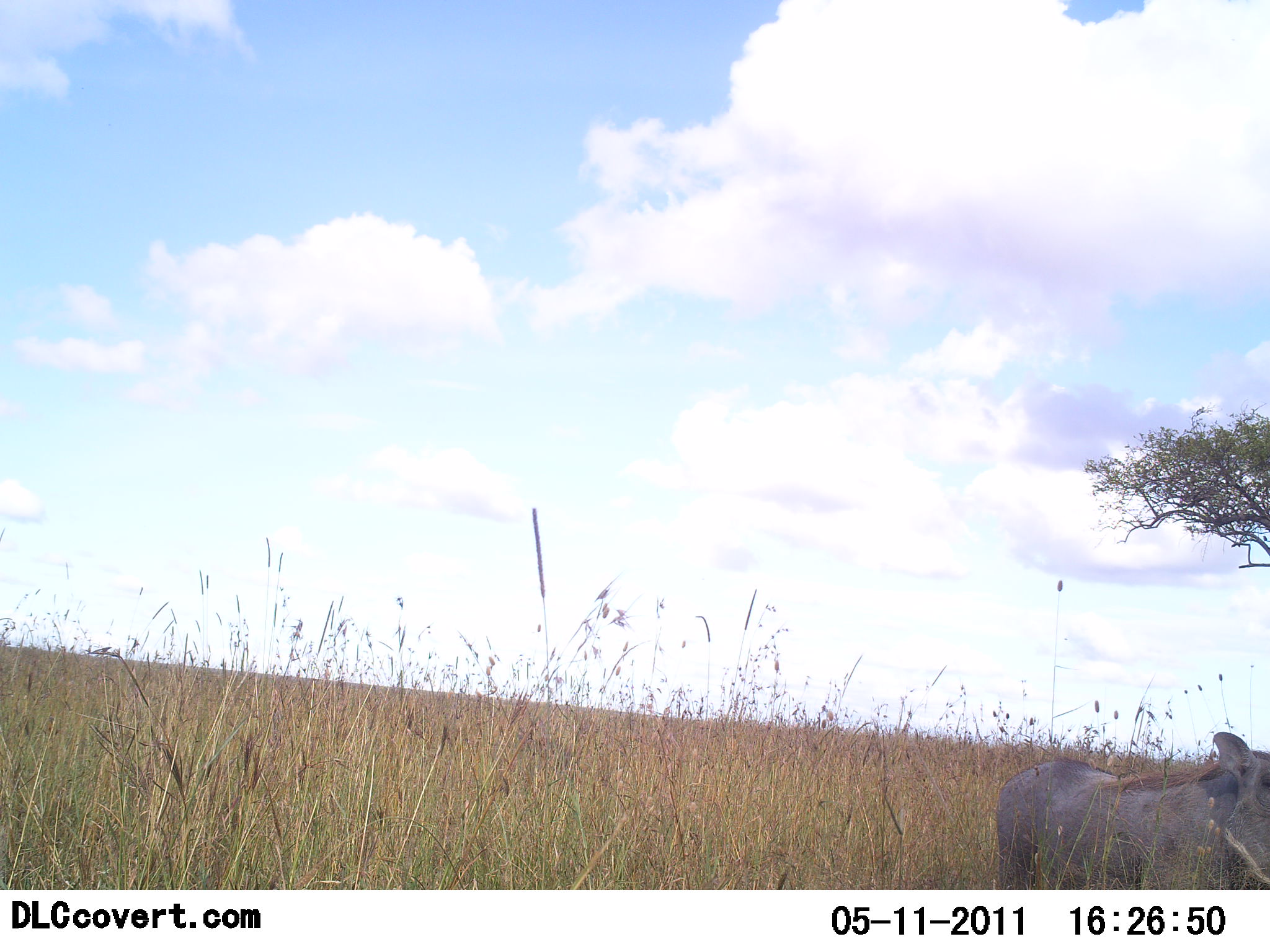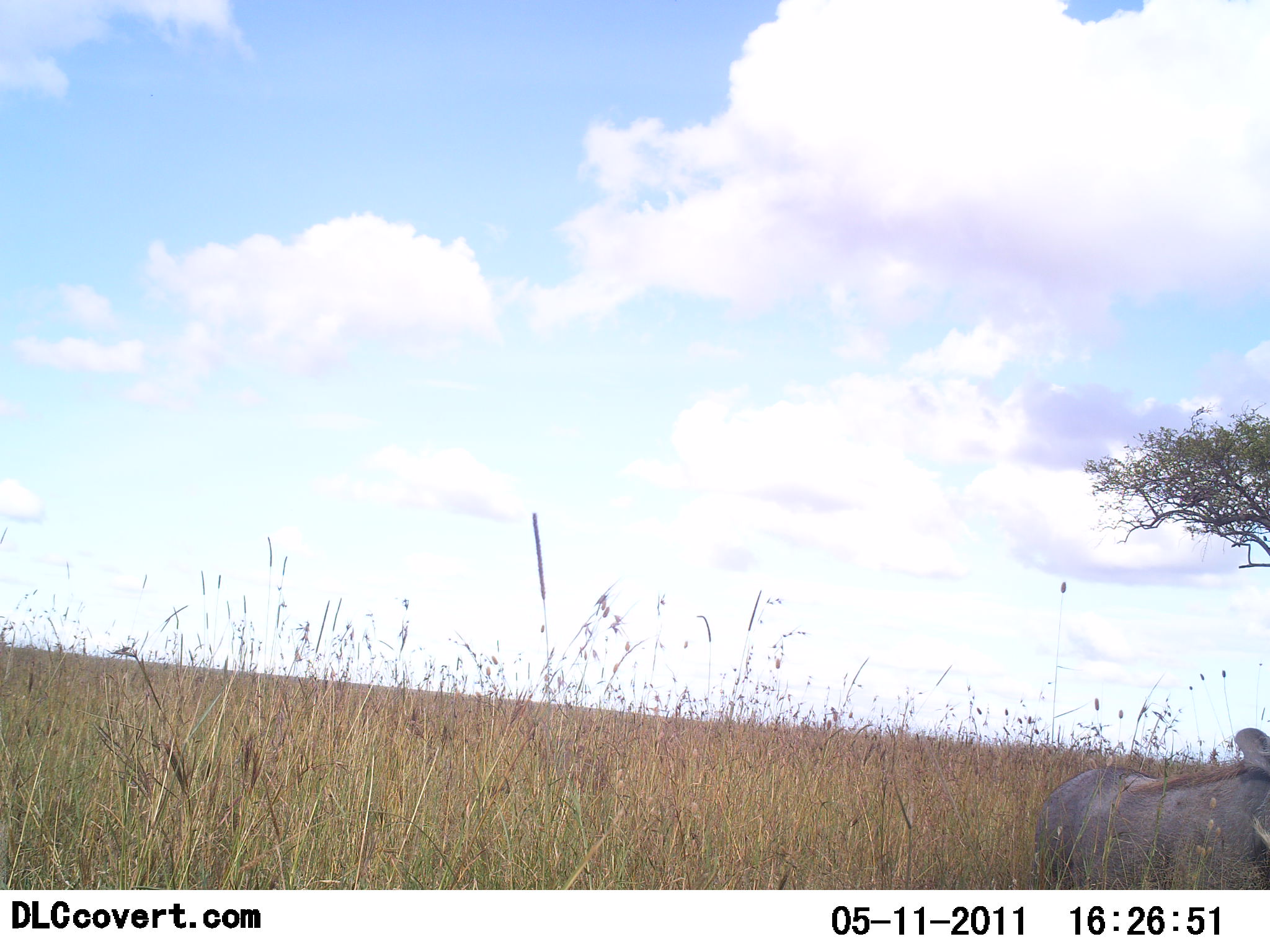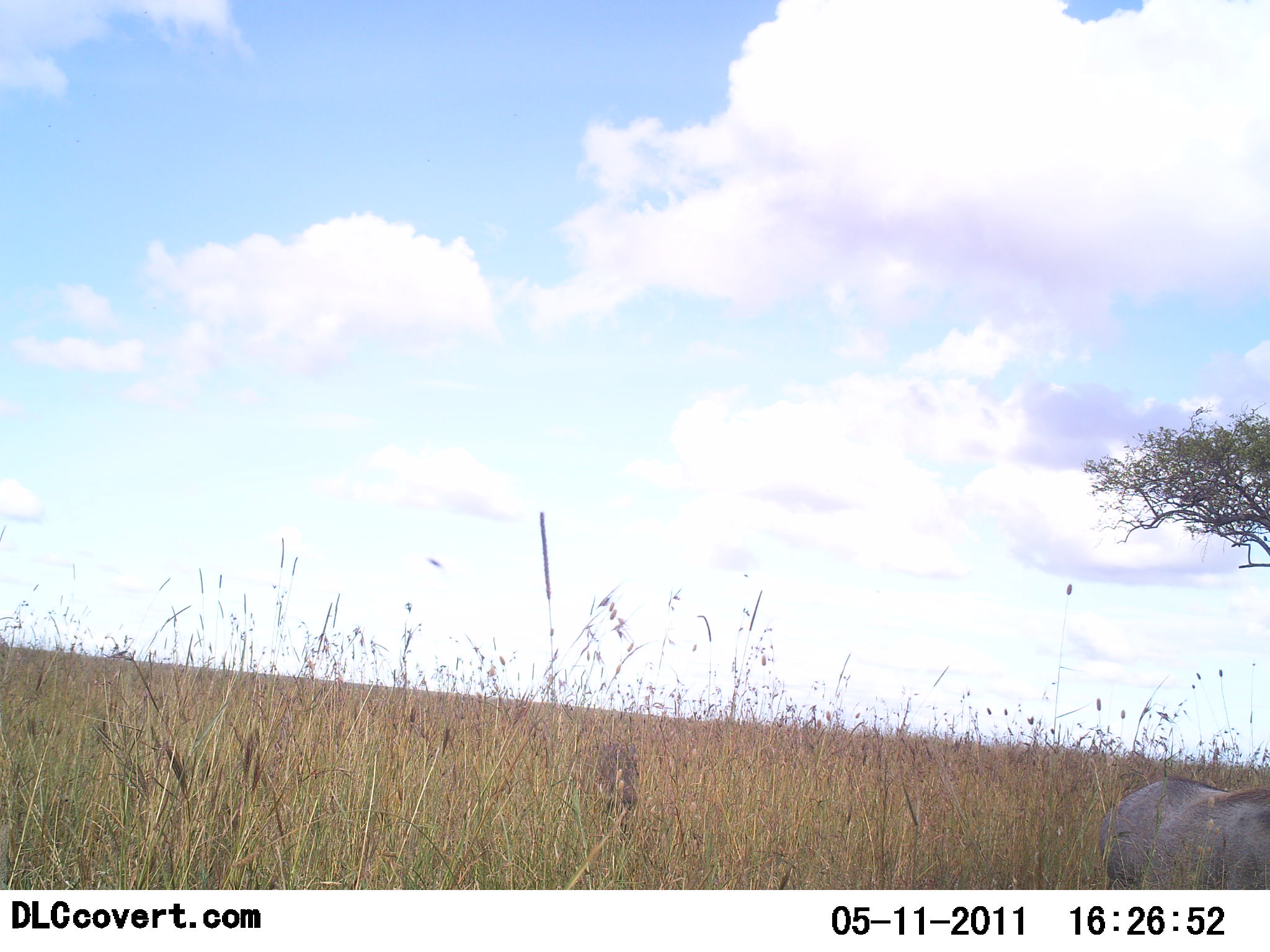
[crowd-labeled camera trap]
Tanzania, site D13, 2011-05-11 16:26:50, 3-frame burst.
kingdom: Animalia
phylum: Chordata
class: Mammalia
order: Artiodactyla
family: Suidae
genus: Phacochoerus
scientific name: Phacochoerus africanus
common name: warthog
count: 2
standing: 10%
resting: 0%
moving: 90%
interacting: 0%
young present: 0%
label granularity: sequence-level